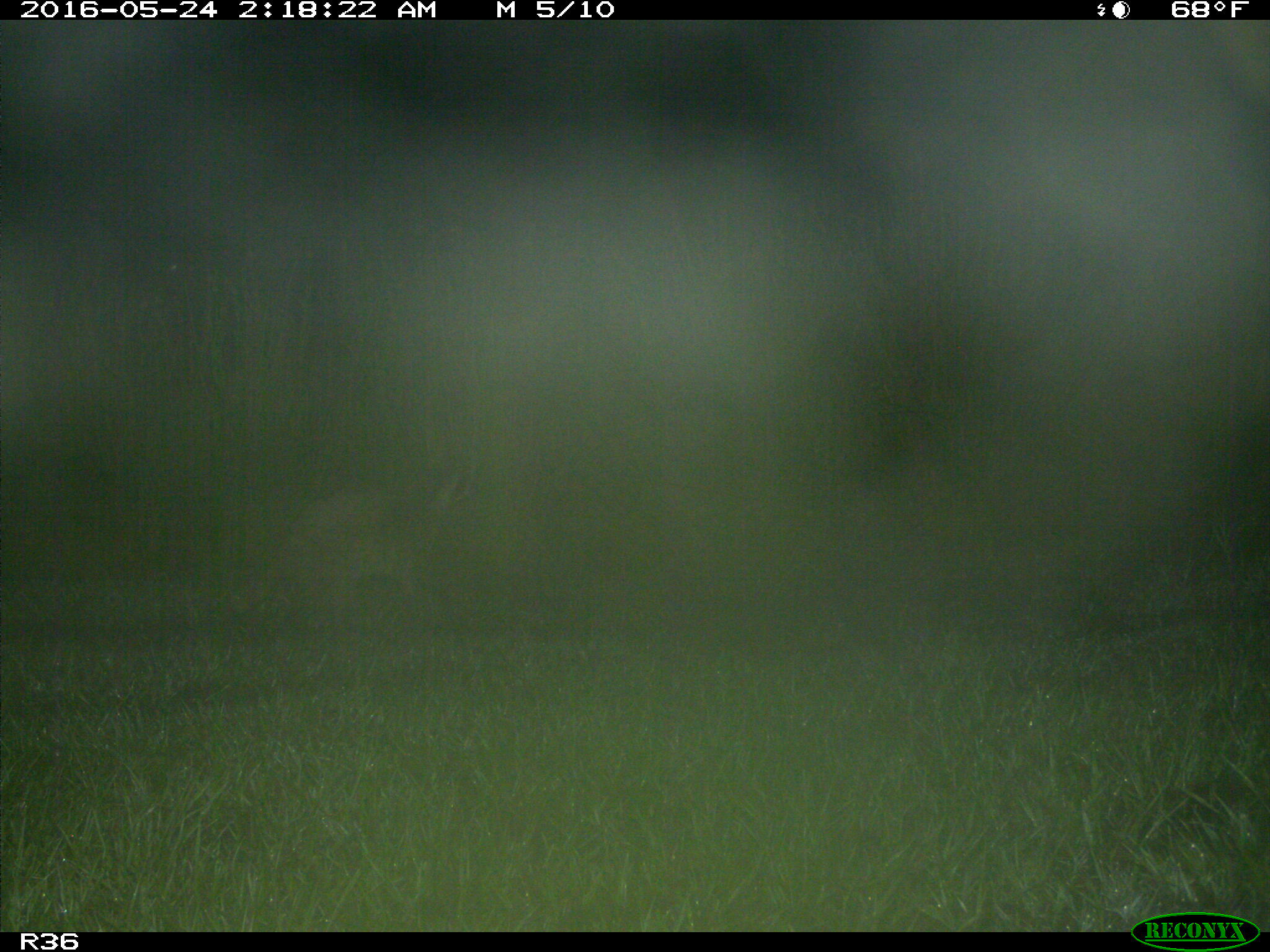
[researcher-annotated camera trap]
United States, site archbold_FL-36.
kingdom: Animalia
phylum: Chordata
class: Mammalia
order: Carnivora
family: Procyonidae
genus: Procyon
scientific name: Procyon lotor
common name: common raccoon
Procyon lotor (common raccoon).